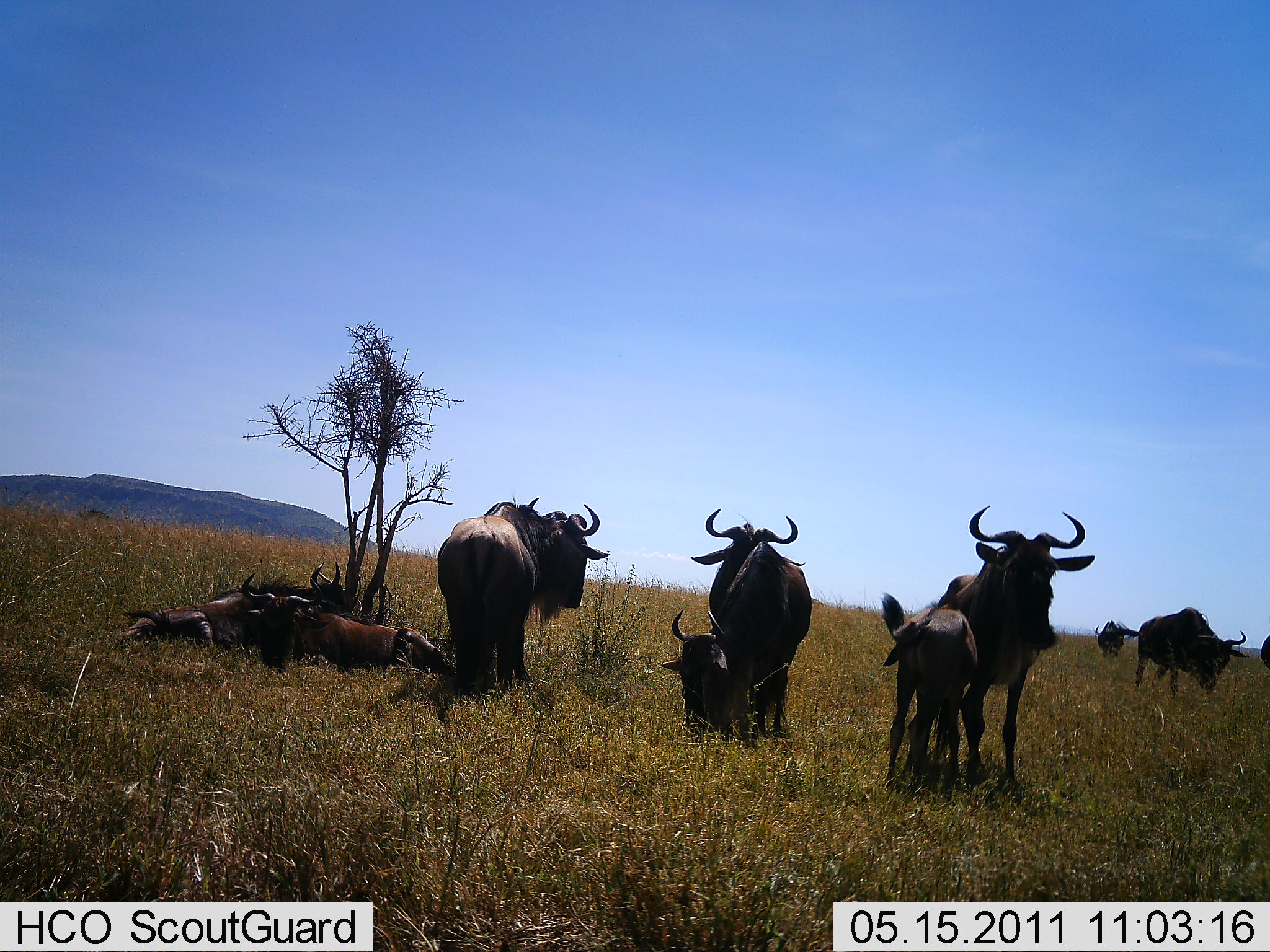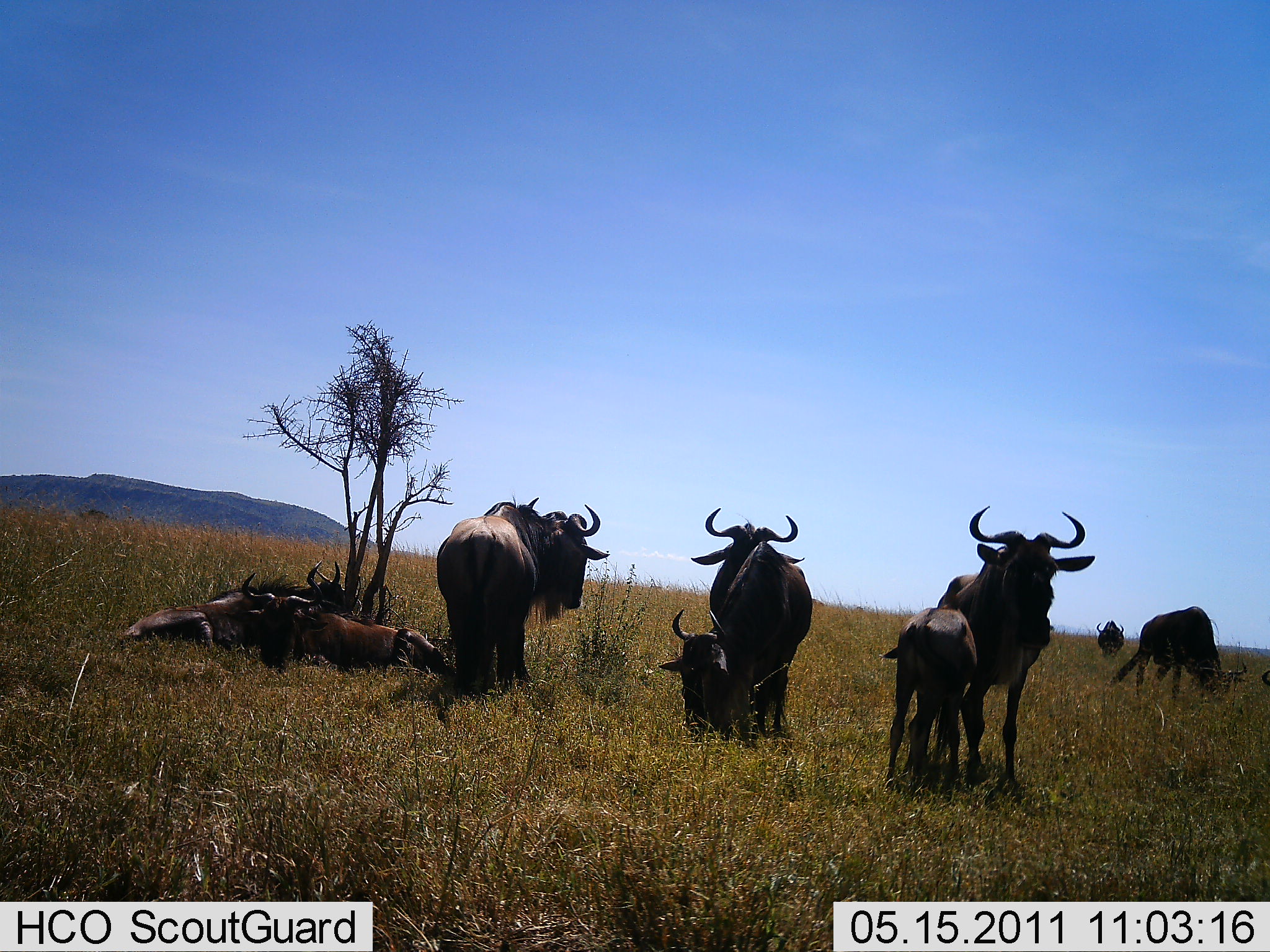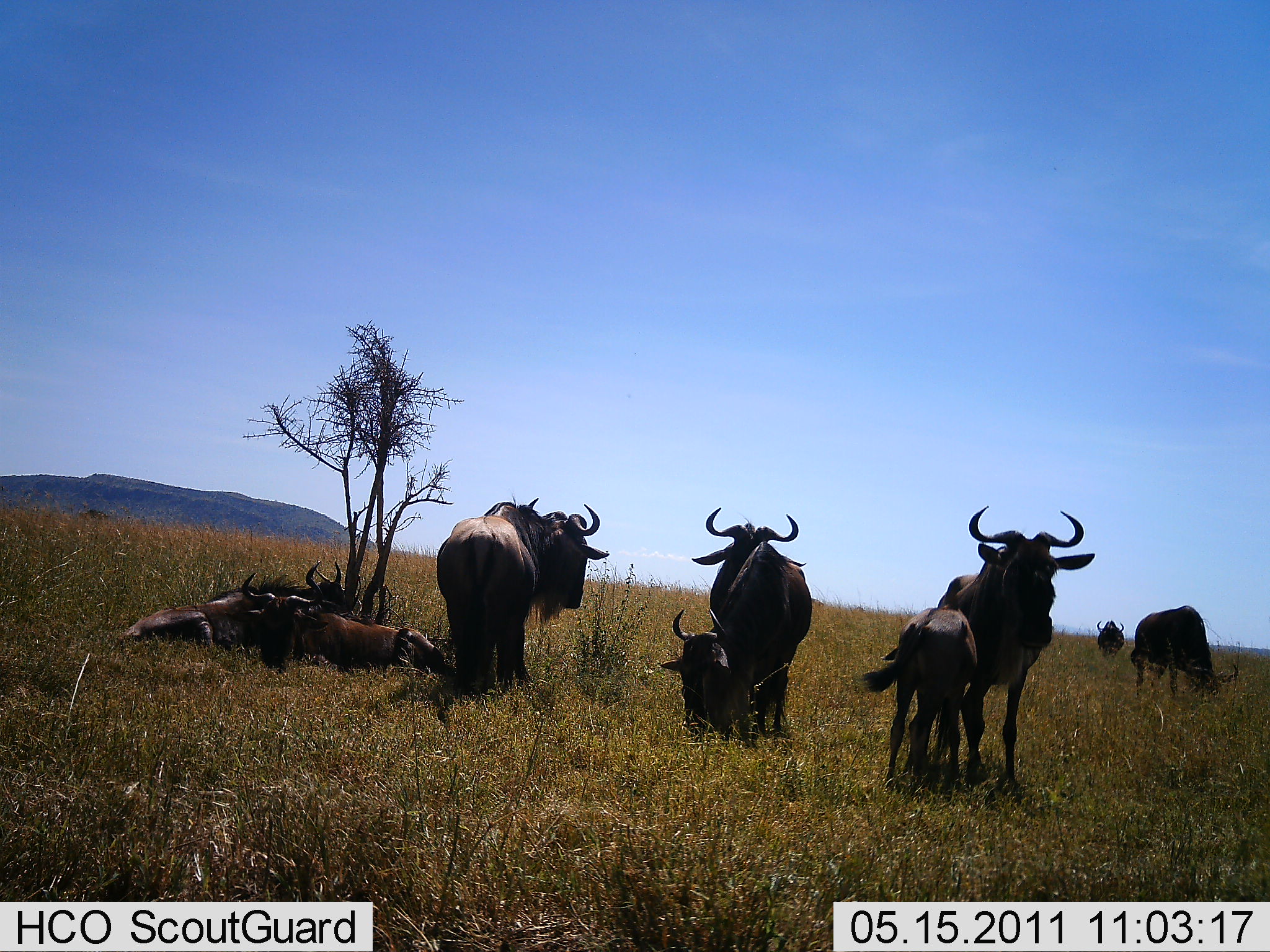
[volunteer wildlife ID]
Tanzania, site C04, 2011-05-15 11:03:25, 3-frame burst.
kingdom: Animalia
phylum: Chordata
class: Mammalia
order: Artiodactyla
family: Bovidae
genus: Connochaetes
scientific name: Connochaetes taurinus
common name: blue wildebeest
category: wildebeest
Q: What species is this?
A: Wildebeest (blue wildebeest) (Connochaetes taurinus).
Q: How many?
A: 10.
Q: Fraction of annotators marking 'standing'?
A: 80%.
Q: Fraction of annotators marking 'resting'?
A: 90%.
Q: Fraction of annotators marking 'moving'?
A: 10%.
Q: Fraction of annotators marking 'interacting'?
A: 20%.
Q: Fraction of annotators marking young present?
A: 70%.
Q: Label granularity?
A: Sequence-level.